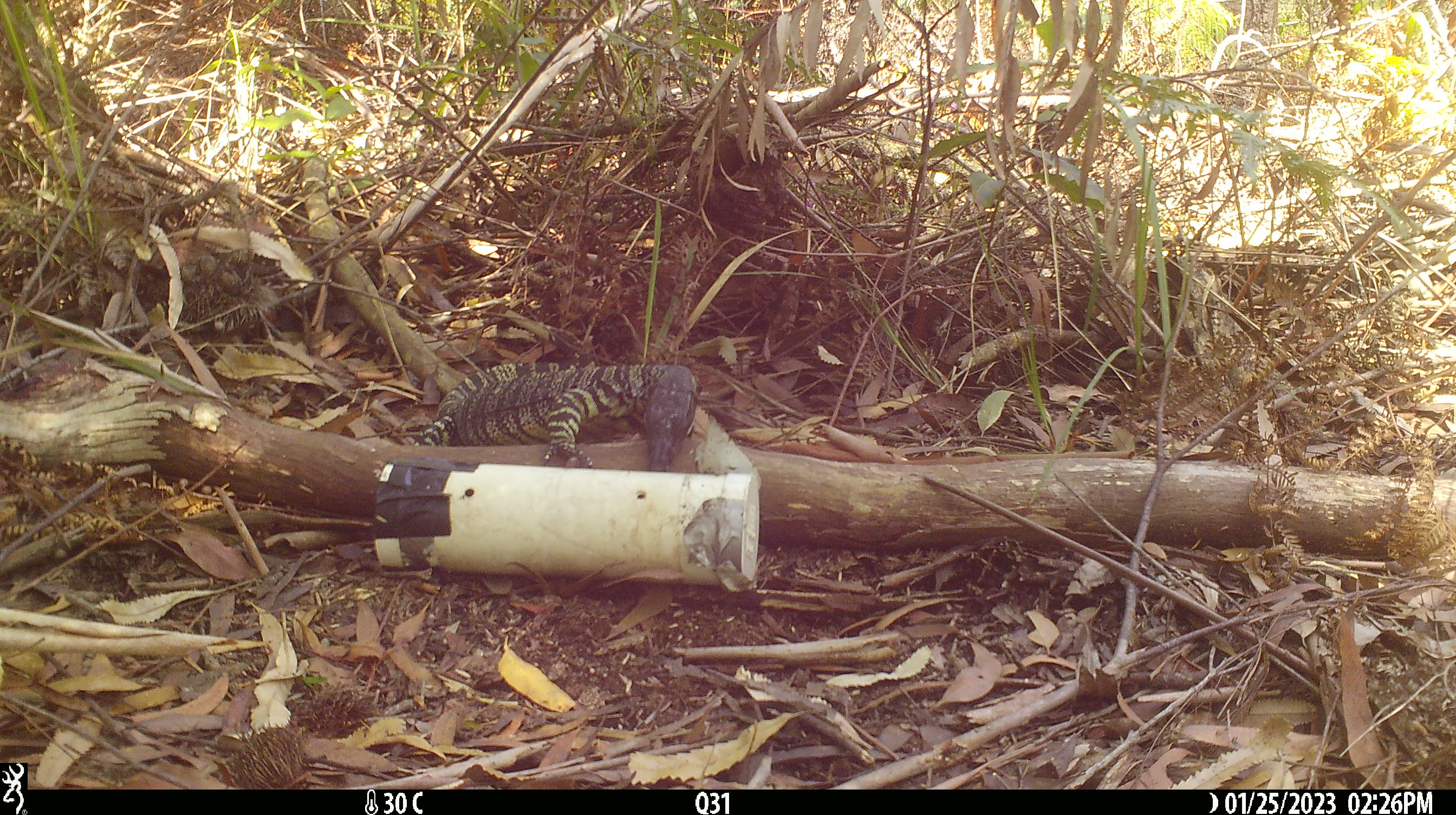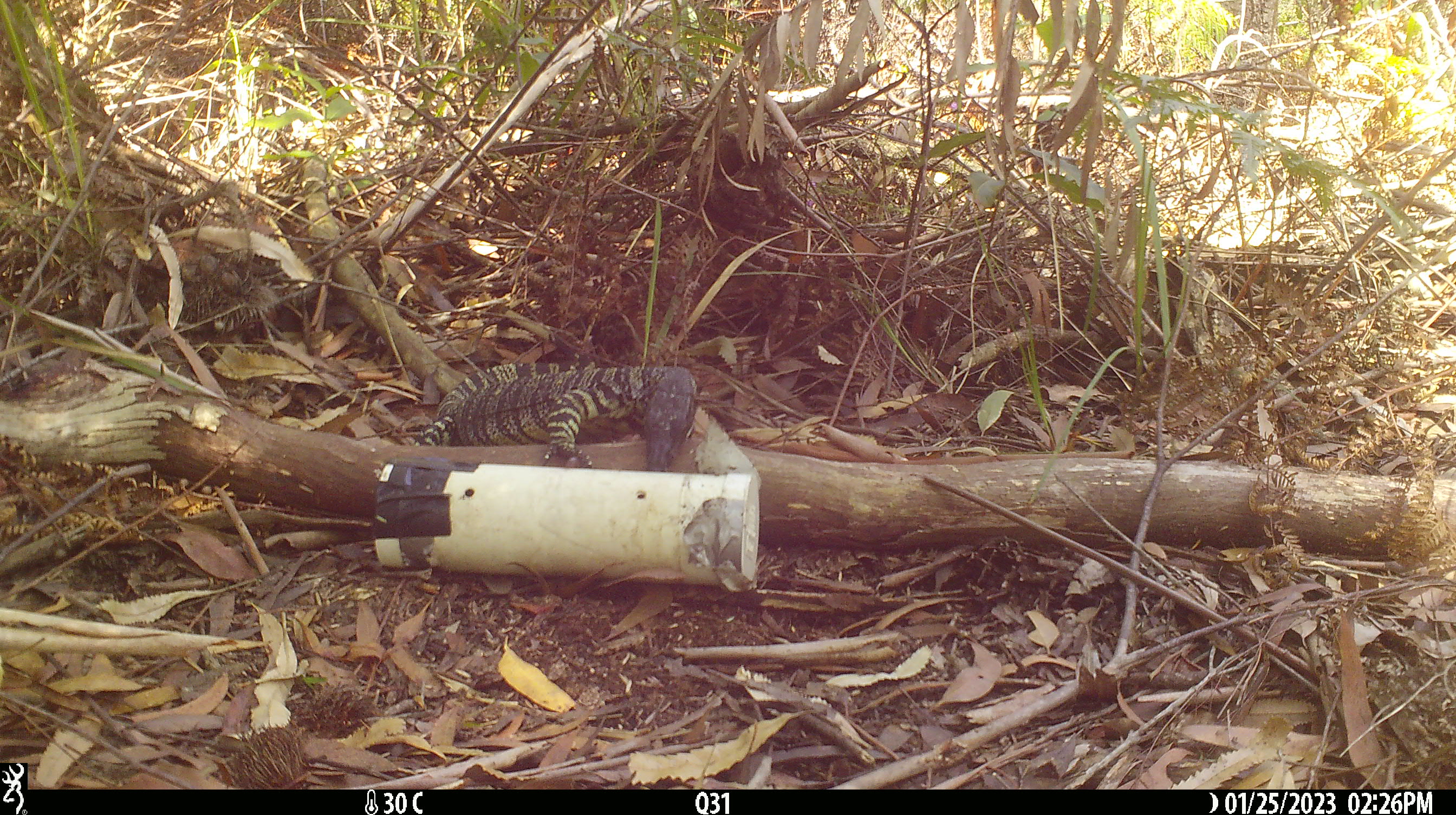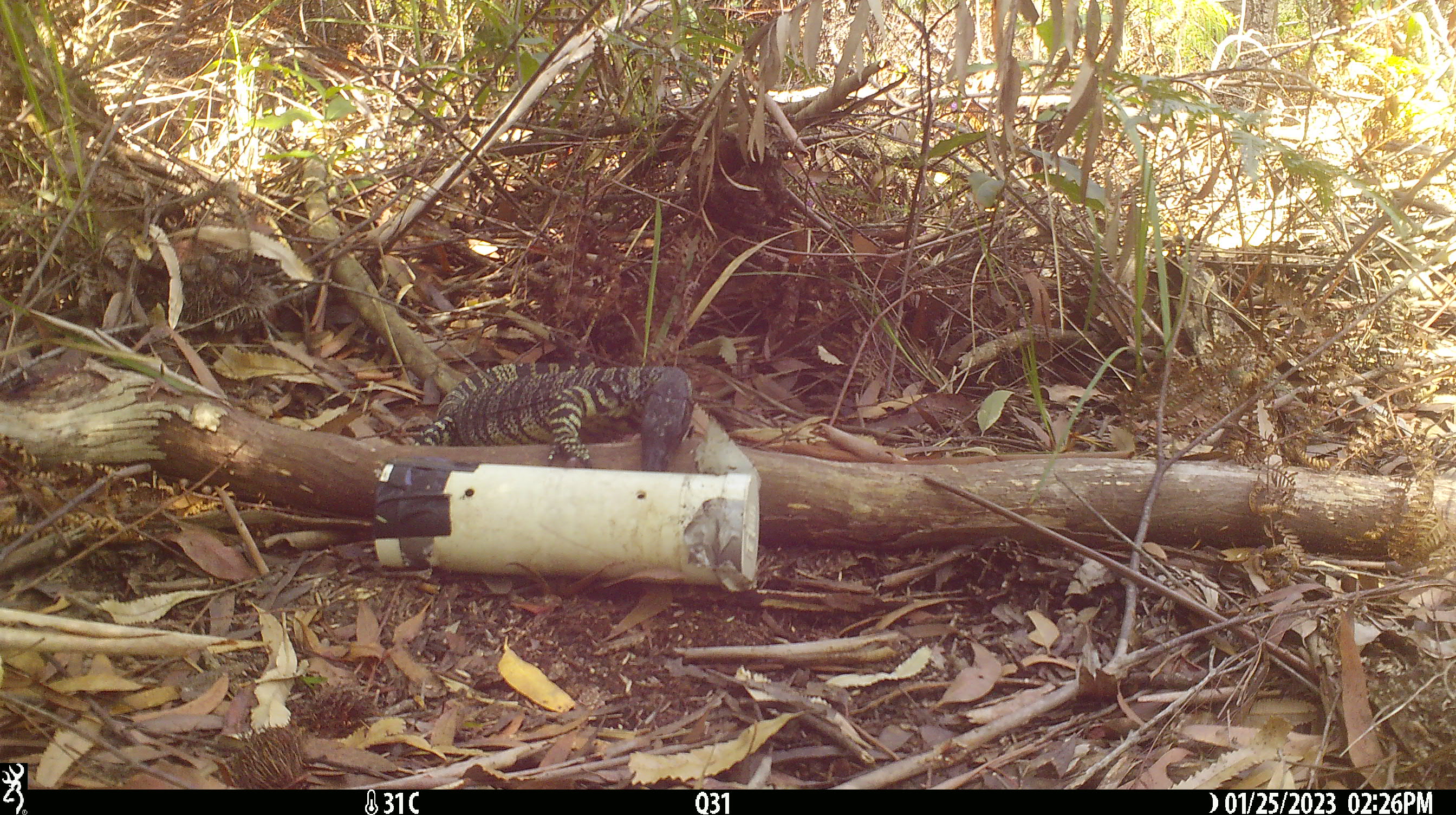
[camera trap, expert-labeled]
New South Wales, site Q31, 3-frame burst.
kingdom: Animalia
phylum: Chordata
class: Reptilia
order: Squamata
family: Varanidae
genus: Varanus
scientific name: Varanus varius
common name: lace monitor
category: goanna